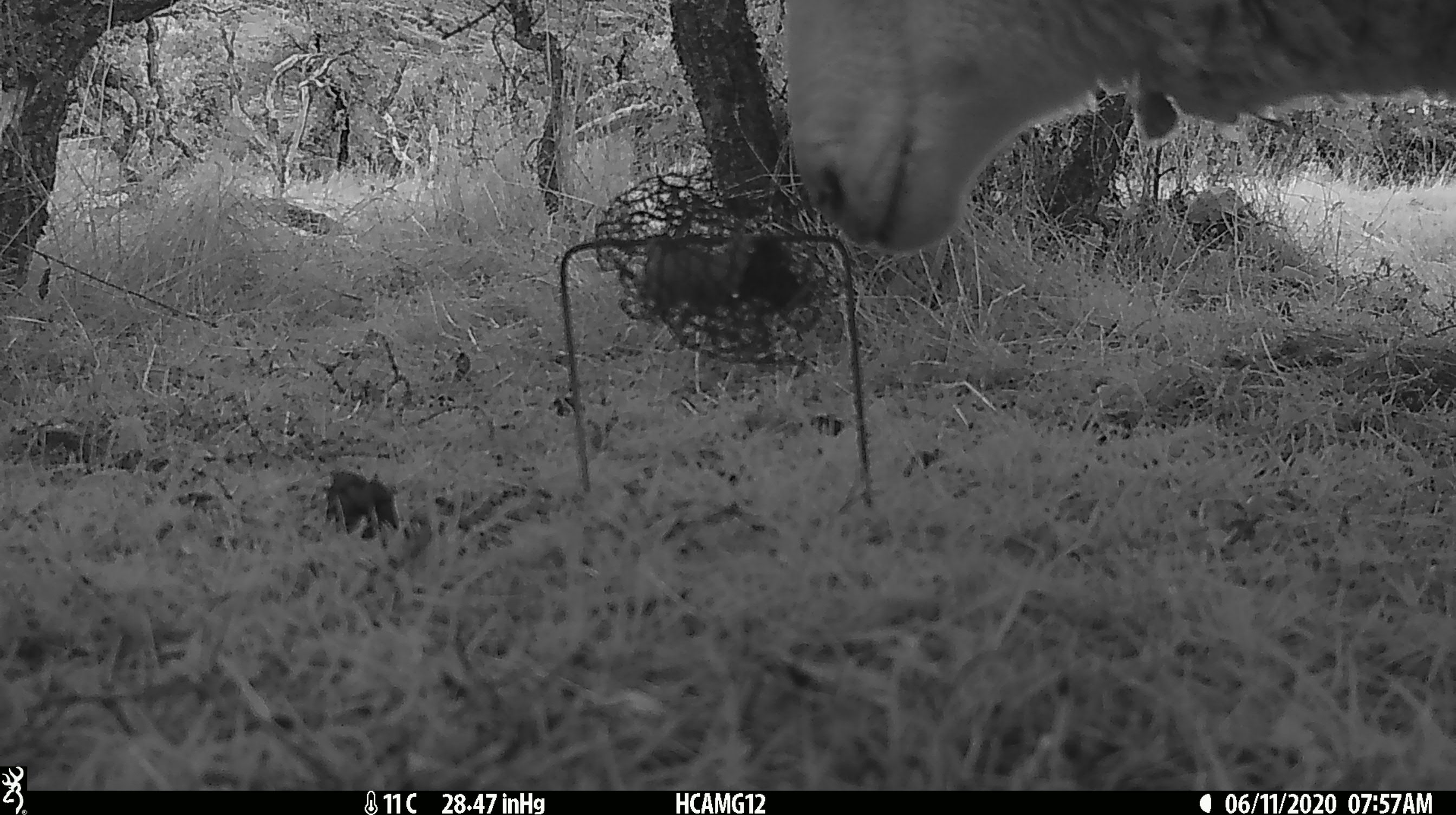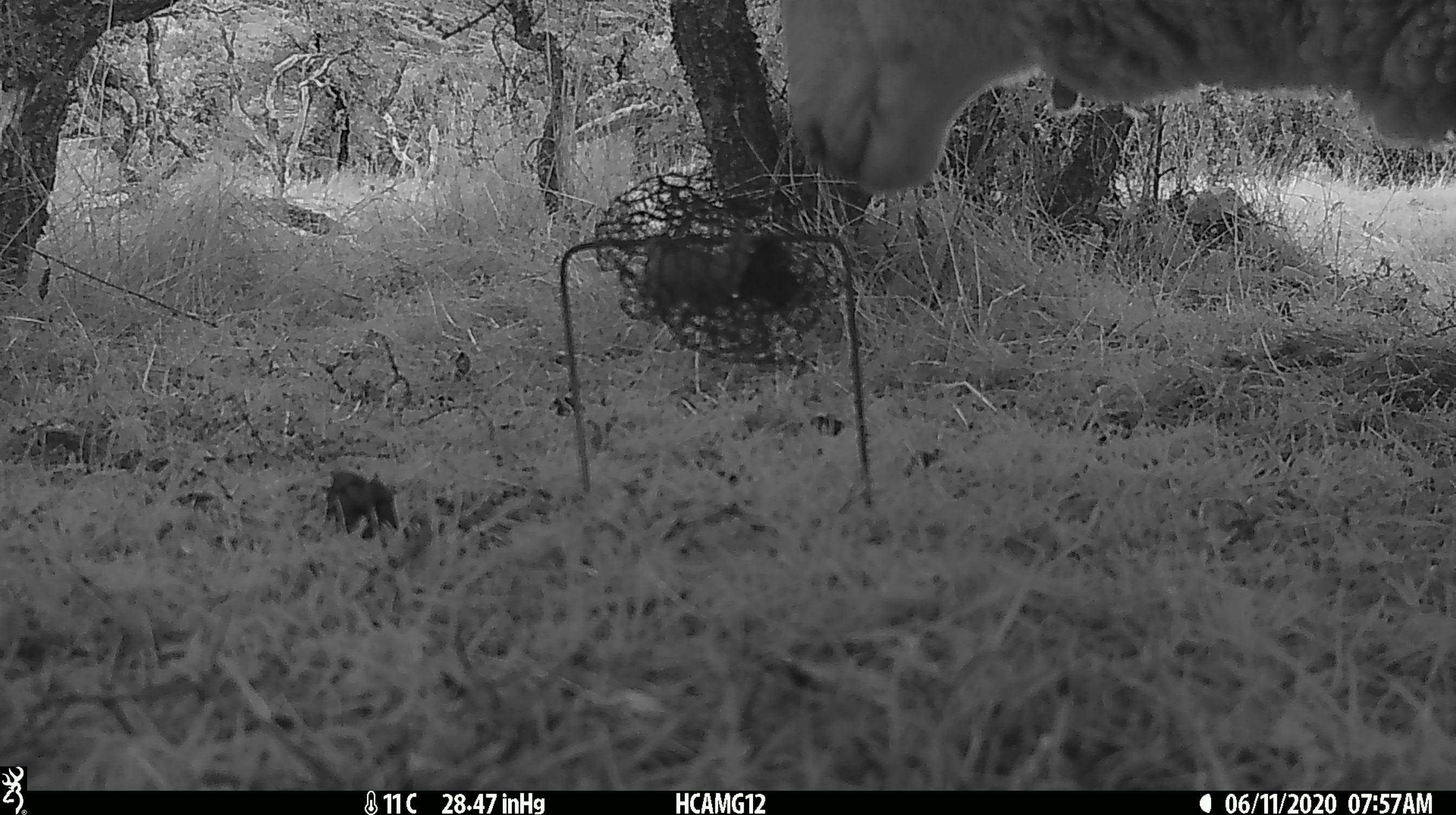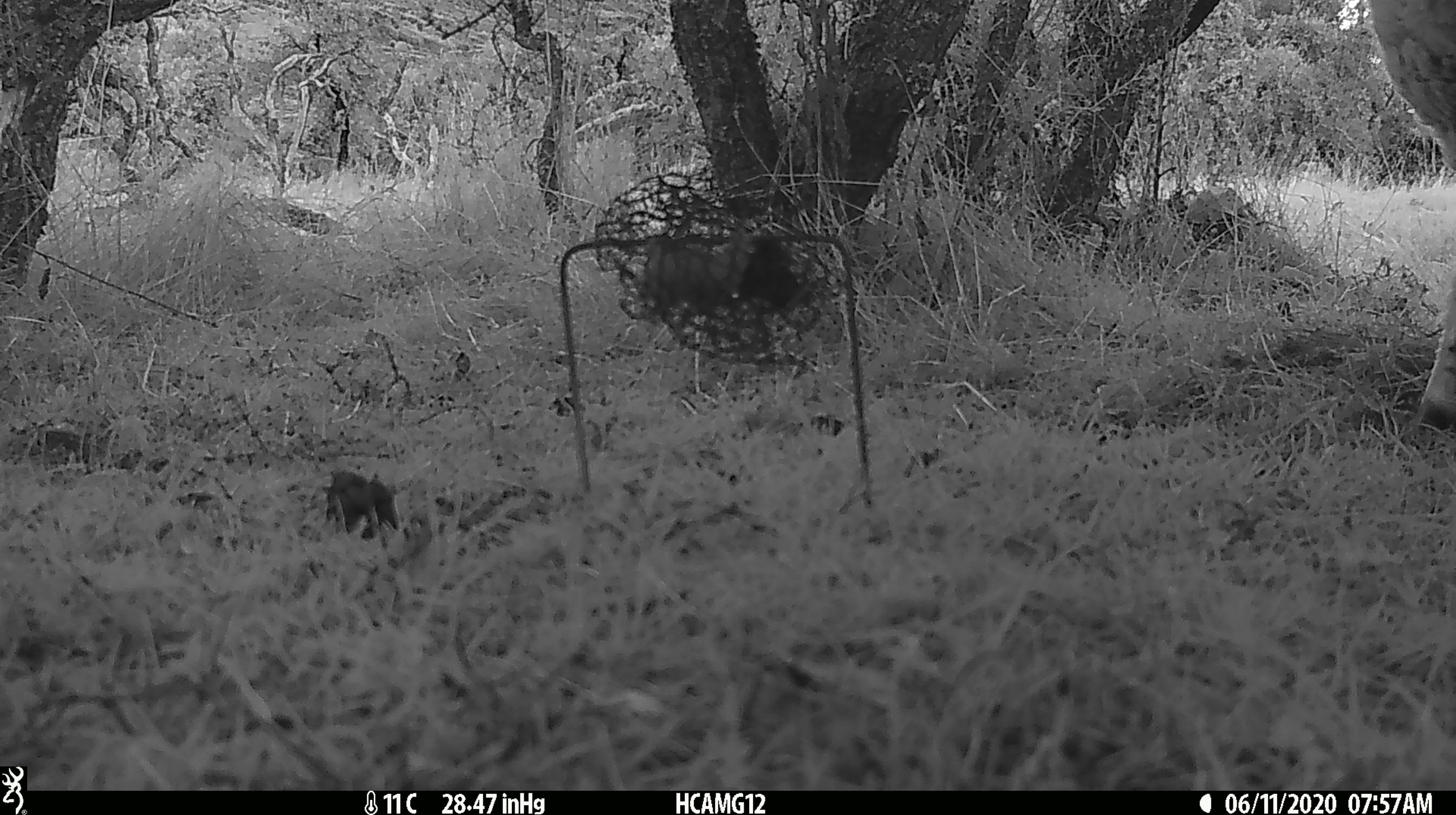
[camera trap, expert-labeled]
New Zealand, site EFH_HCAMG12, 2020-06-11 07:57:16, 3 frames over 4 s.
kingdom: Animalia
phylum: Chordata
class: Mammalia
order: Artiodactyla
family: Bovidae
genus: Ovis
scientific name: Ovis aries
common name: domestic sheep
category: sheep